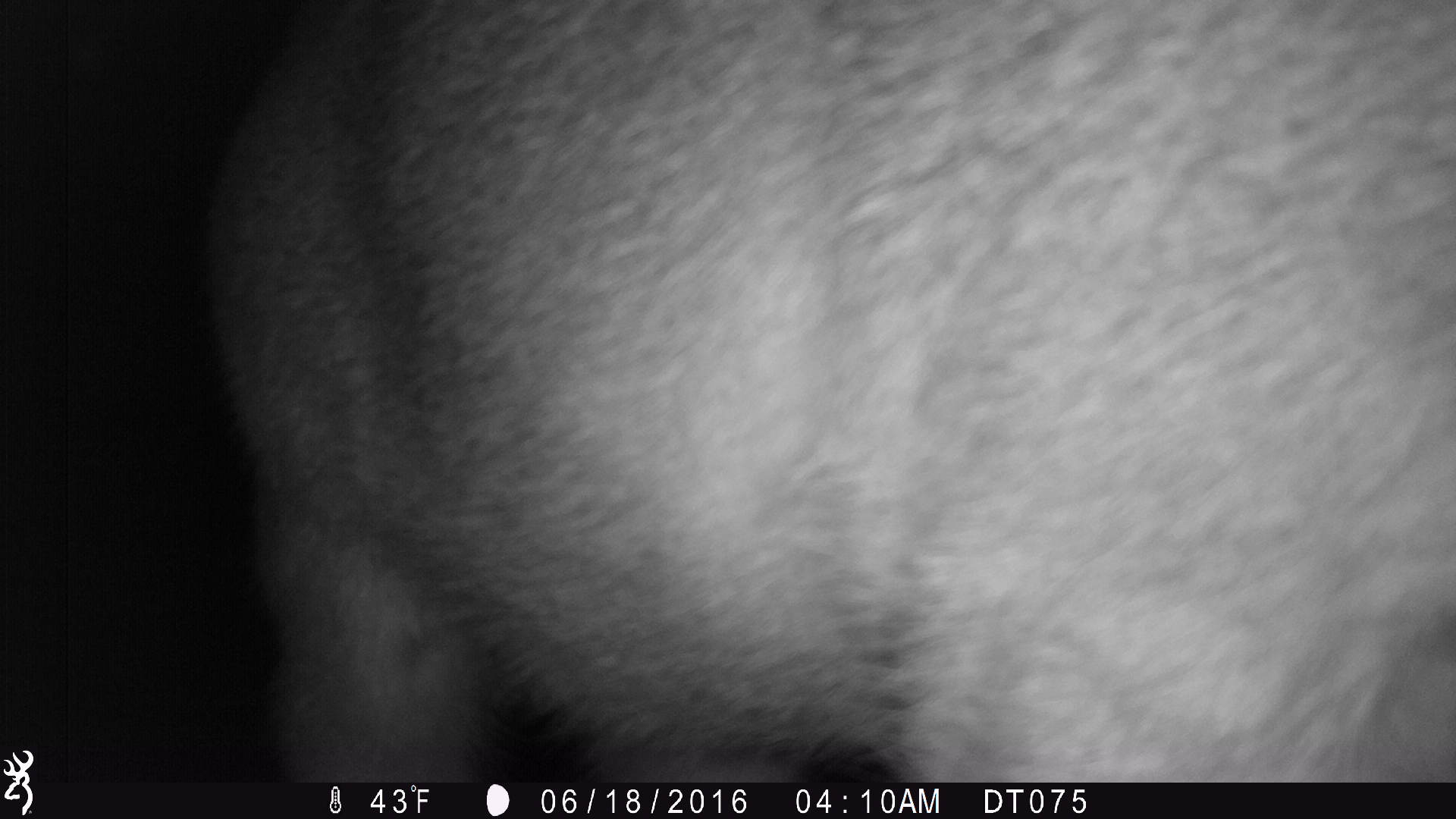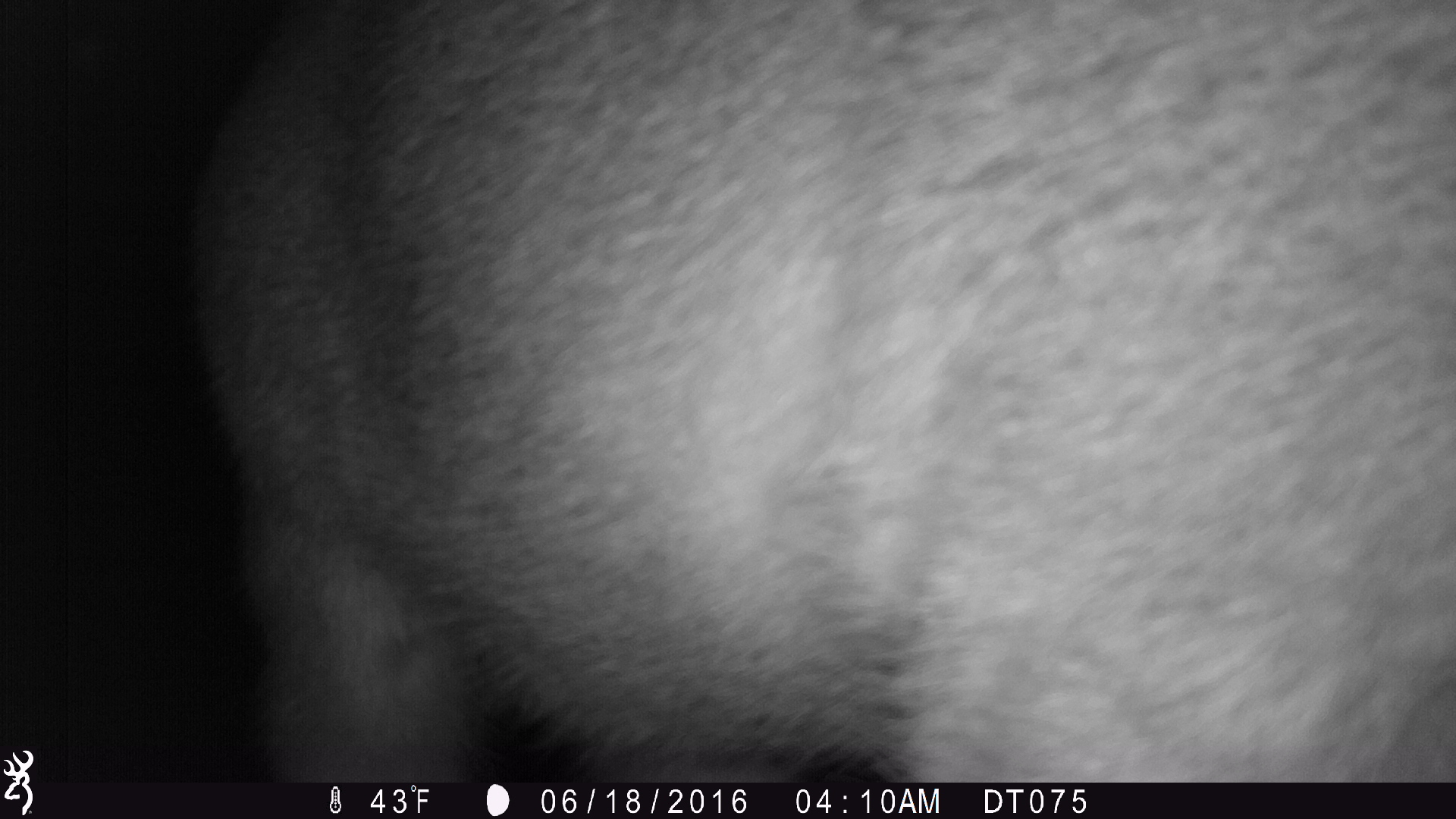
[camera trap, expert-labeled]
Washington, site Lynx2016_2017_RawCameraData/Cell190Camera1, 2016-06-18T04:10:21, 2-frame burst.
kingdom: Animalia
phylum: Chordata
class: Mammalia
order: Artiodactyla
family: Cervidae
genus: Odocoileus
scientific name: Odocoileus hemionus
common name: mule deer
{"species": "Odocoileus hemionus (mule deer)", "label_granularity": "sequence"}